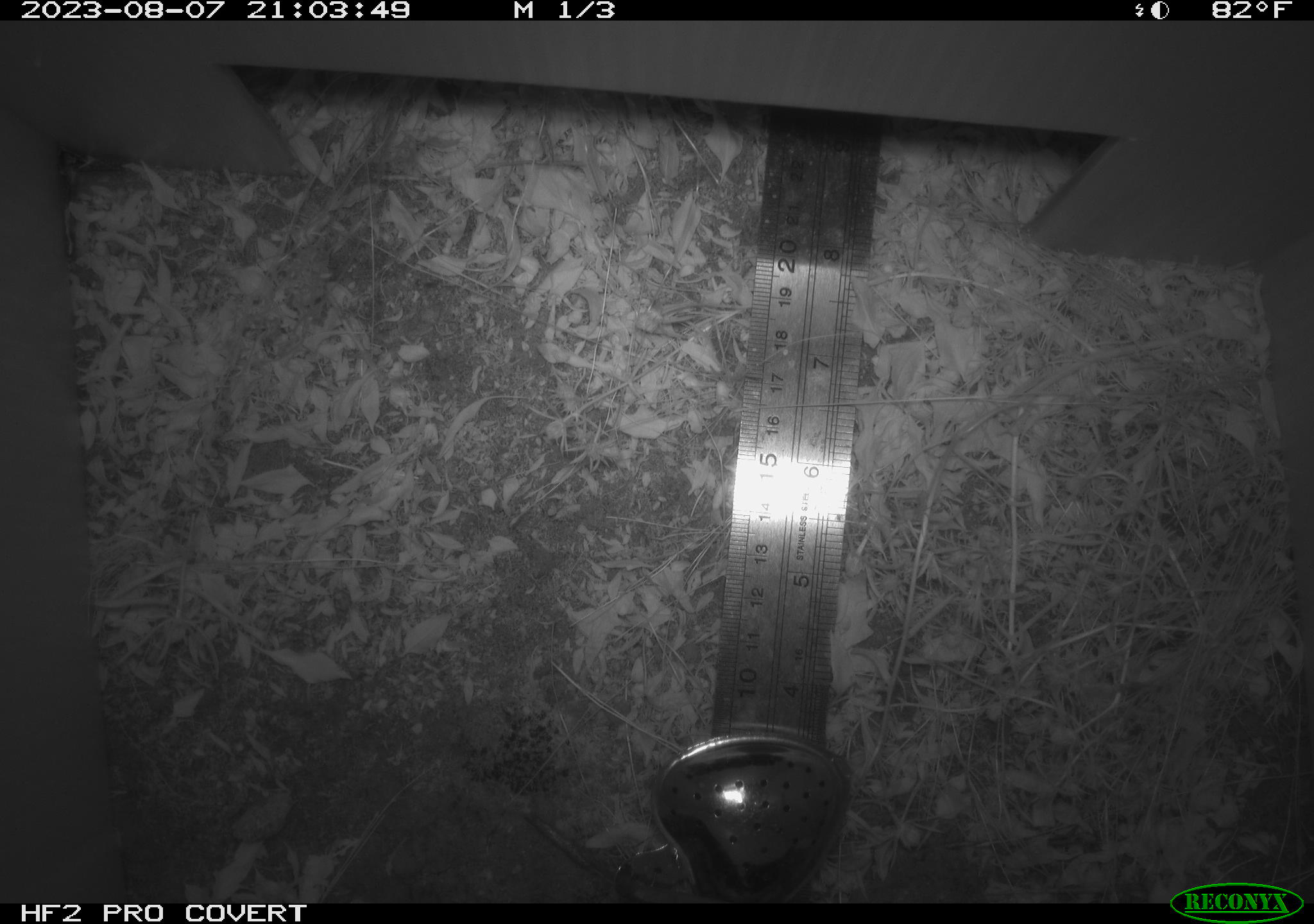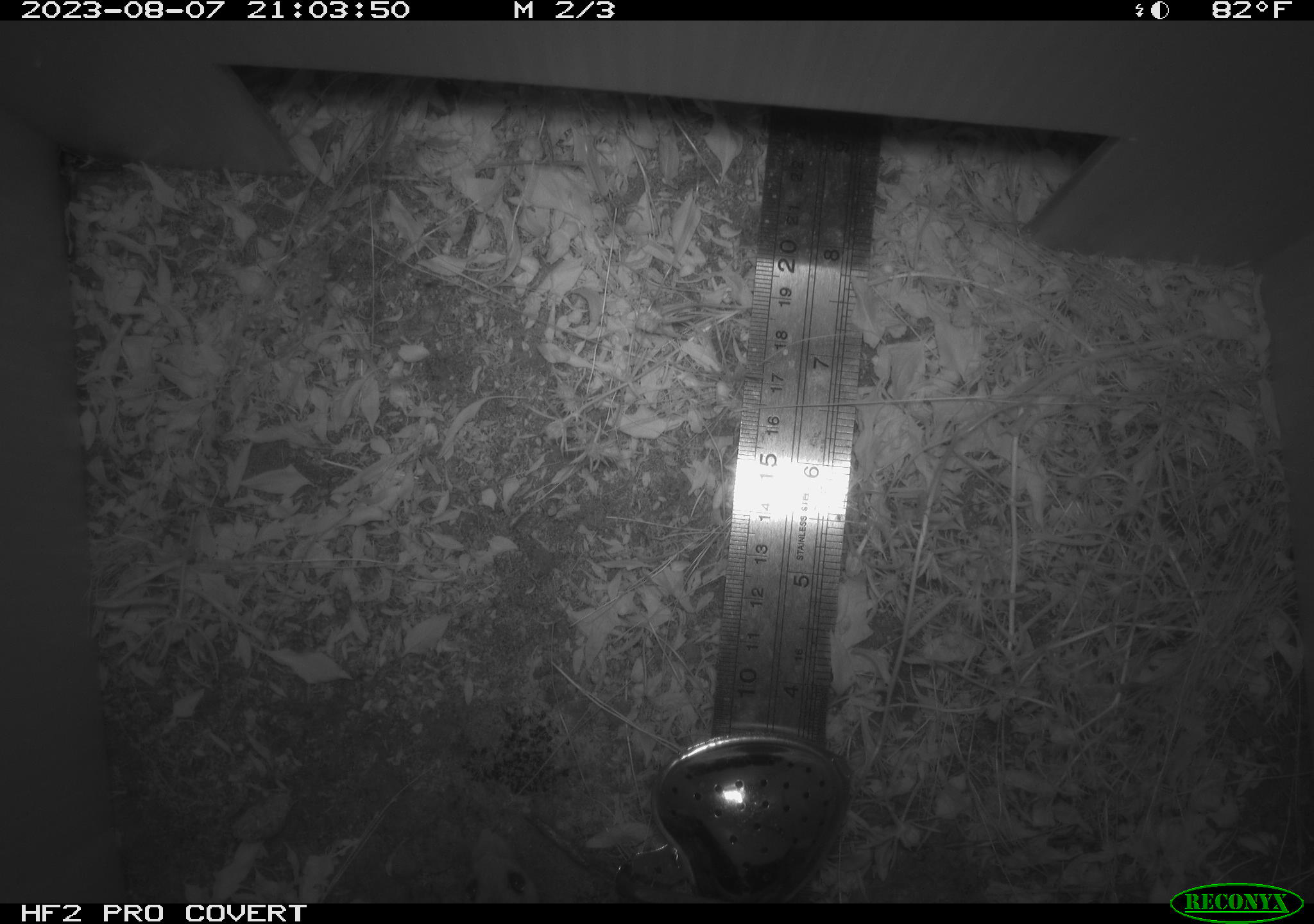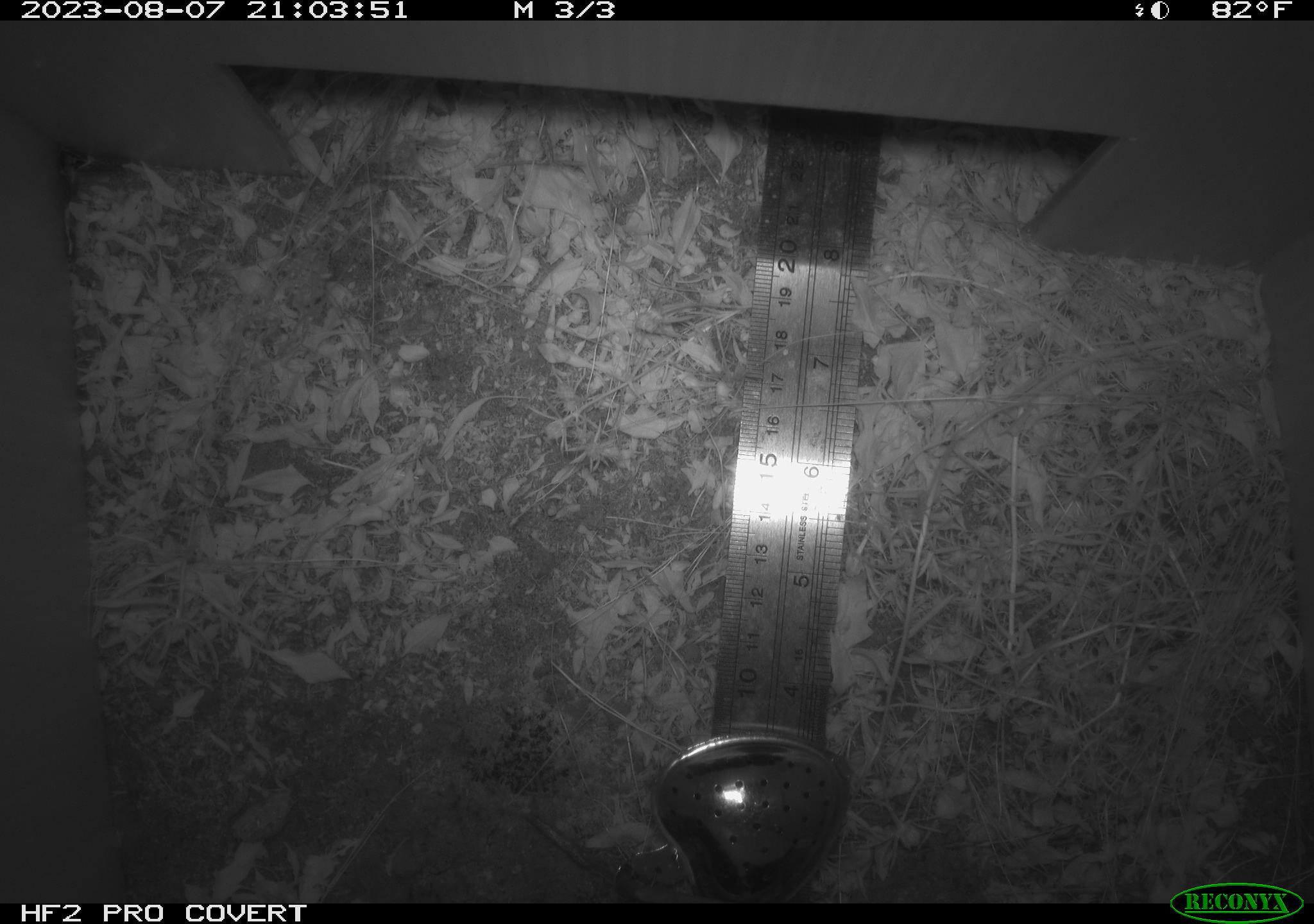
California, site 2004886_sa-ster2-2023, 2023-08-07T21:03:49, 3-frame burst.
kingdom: Animalia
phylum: Chordata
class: Mammalia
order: Rodentia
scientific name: Rodentia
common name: mouse species